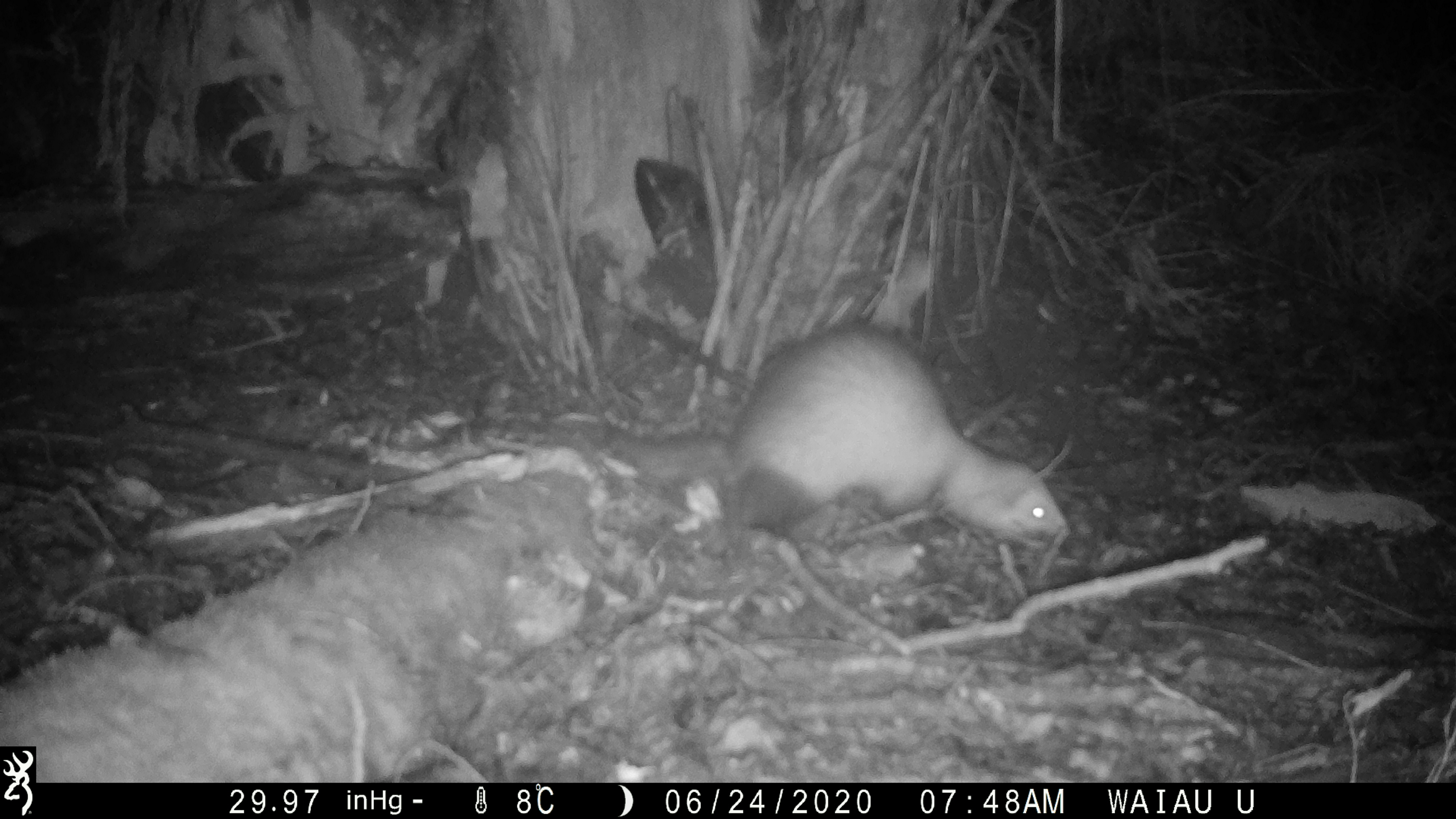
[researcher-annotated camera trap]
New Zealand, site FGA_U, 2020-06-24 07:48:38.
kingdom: Animalia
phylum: Chordata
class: Mammalia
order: Carnivora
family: Mustelidae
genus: Mustela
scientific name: Mustela furo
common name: ferret